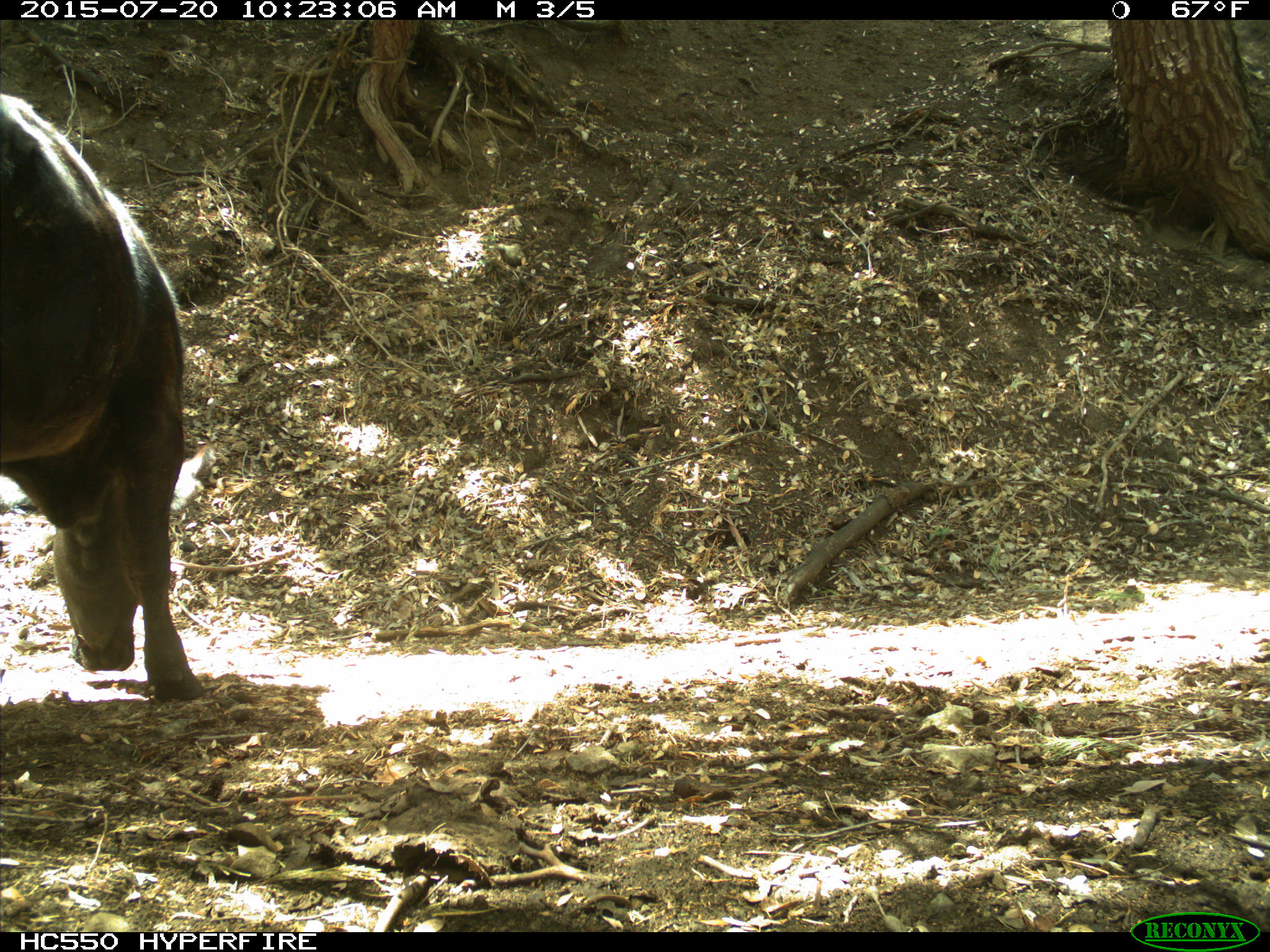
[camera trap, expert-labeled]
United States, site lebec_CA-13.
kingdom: Animalia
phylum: Chordata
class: Mammalia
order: Artiodactyla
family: Bovidae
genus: Bos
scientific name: Bos taurus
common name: domestic cow